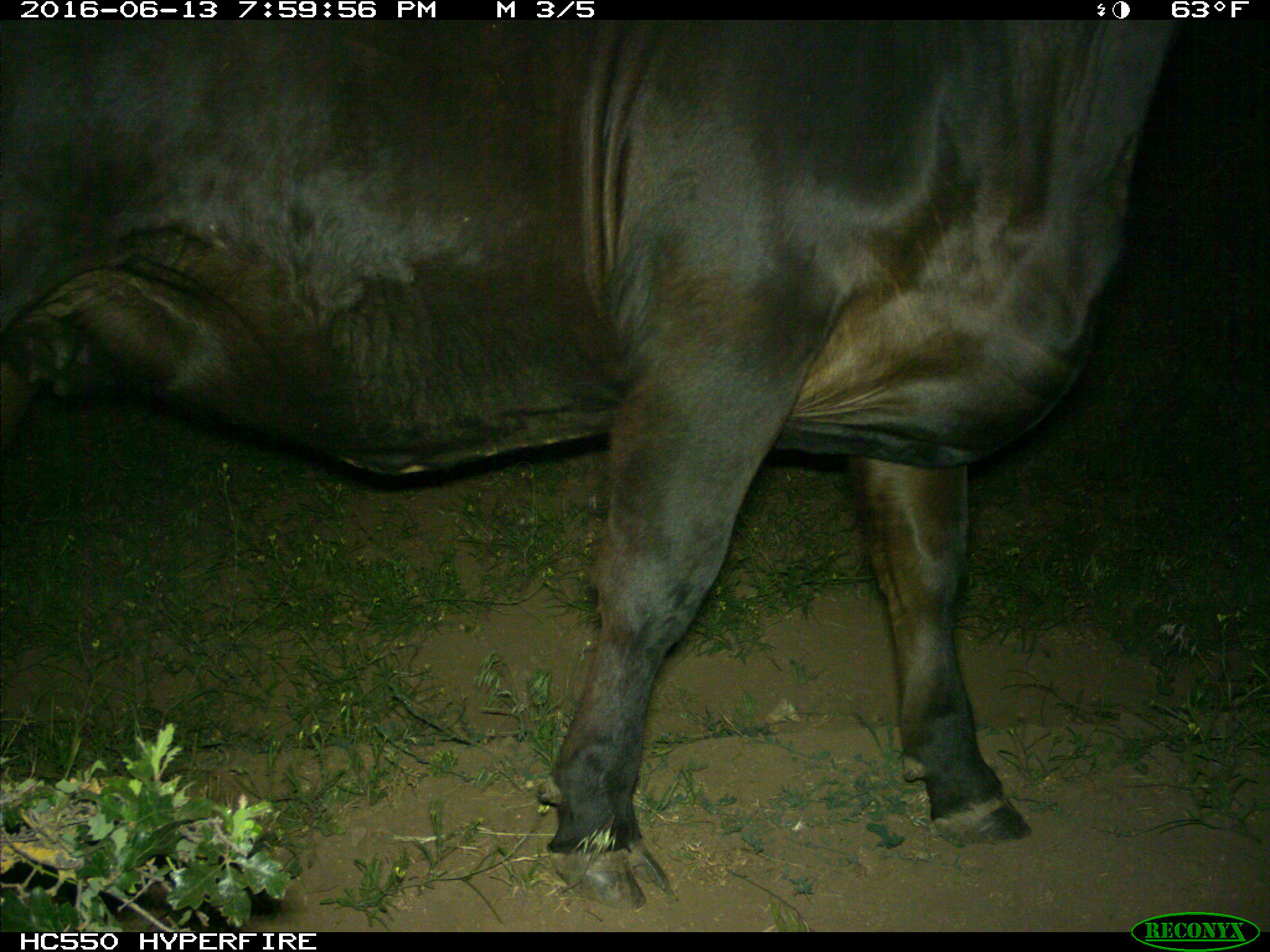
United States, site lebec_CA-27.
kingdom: Animalia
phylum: Chordata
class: Mammalia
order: Artiodactyla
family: Bovidae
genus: Bos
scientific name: Bos taurus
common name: domestic cow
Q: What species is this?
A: Bos taurus (domestic cow).